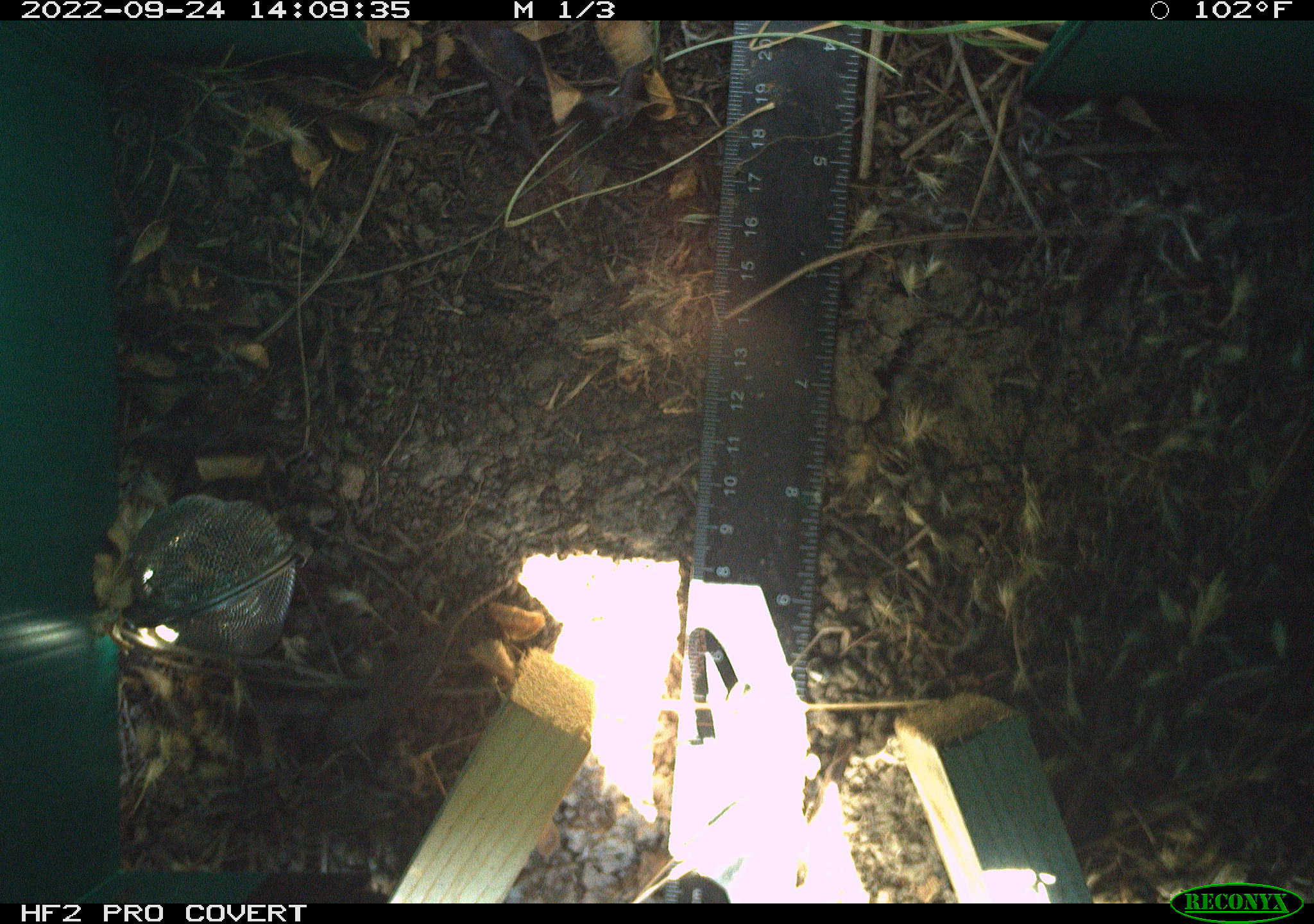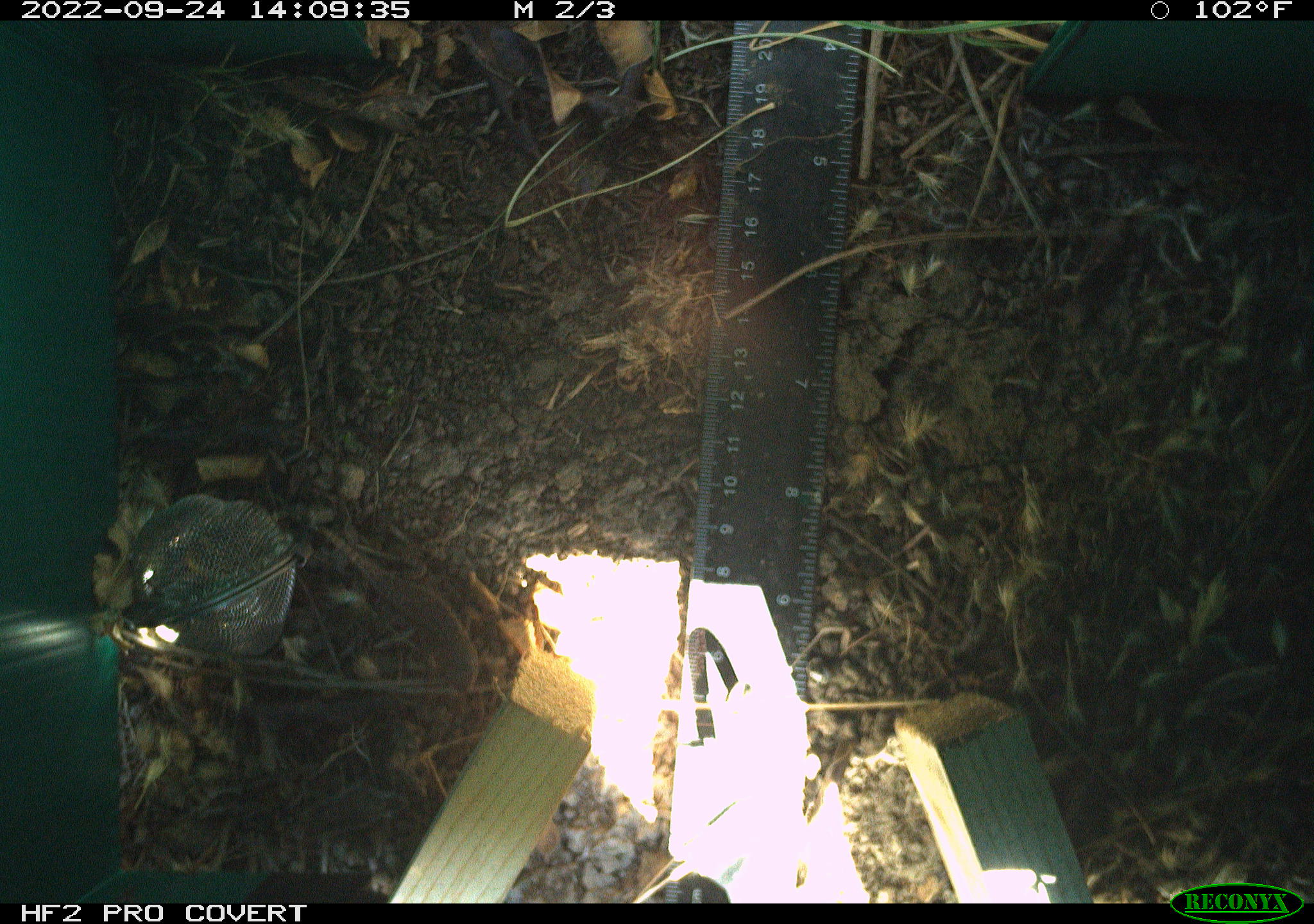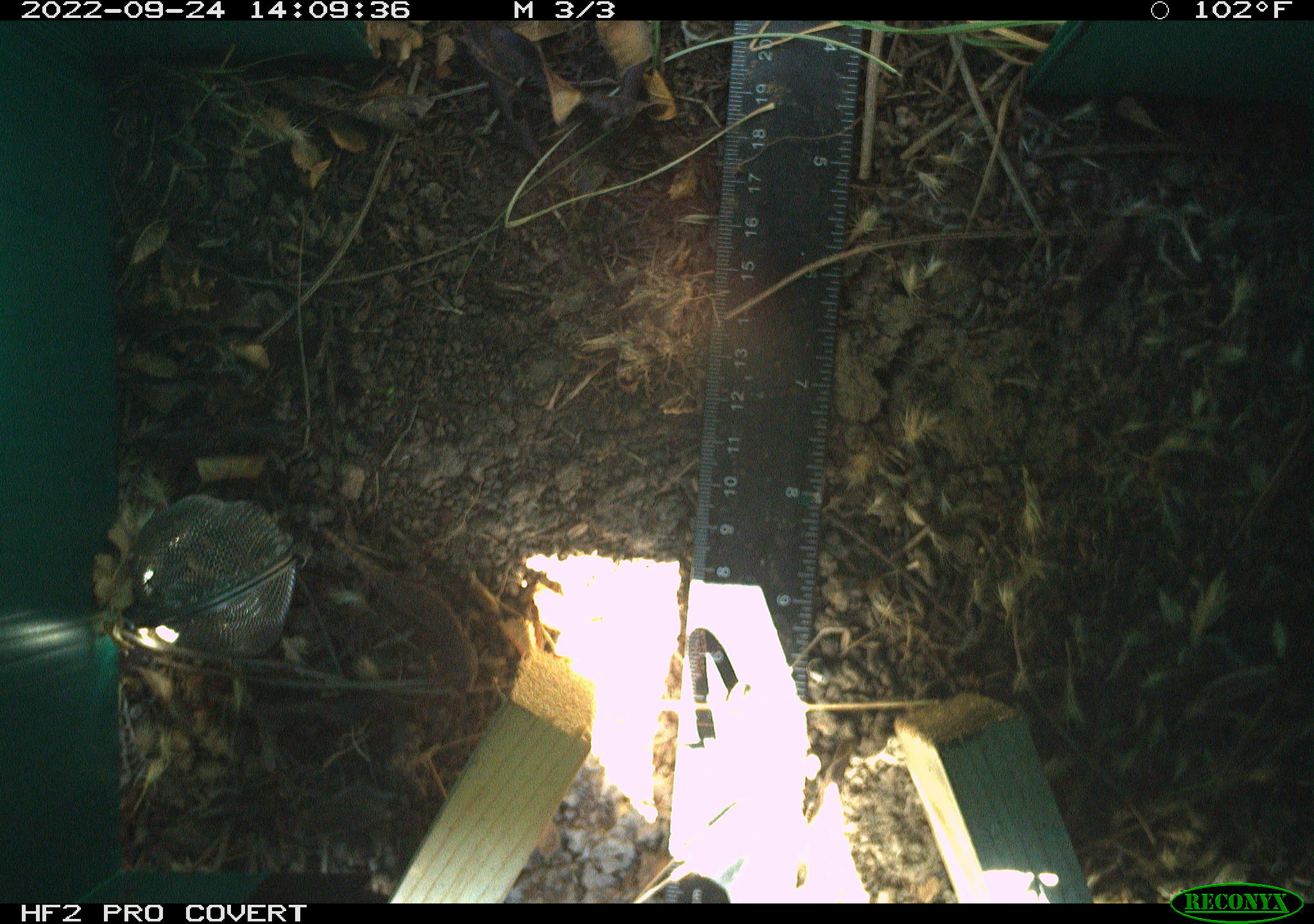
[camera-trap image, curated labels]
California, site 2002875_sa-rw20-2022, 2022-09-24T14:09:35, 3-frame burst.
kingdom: Animalia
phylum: Chordata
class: Reptilia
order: Squamata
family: Phrynosomatidae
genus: Sceloporus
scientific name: Sceloporus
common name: spiny lizards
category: sceloporus species